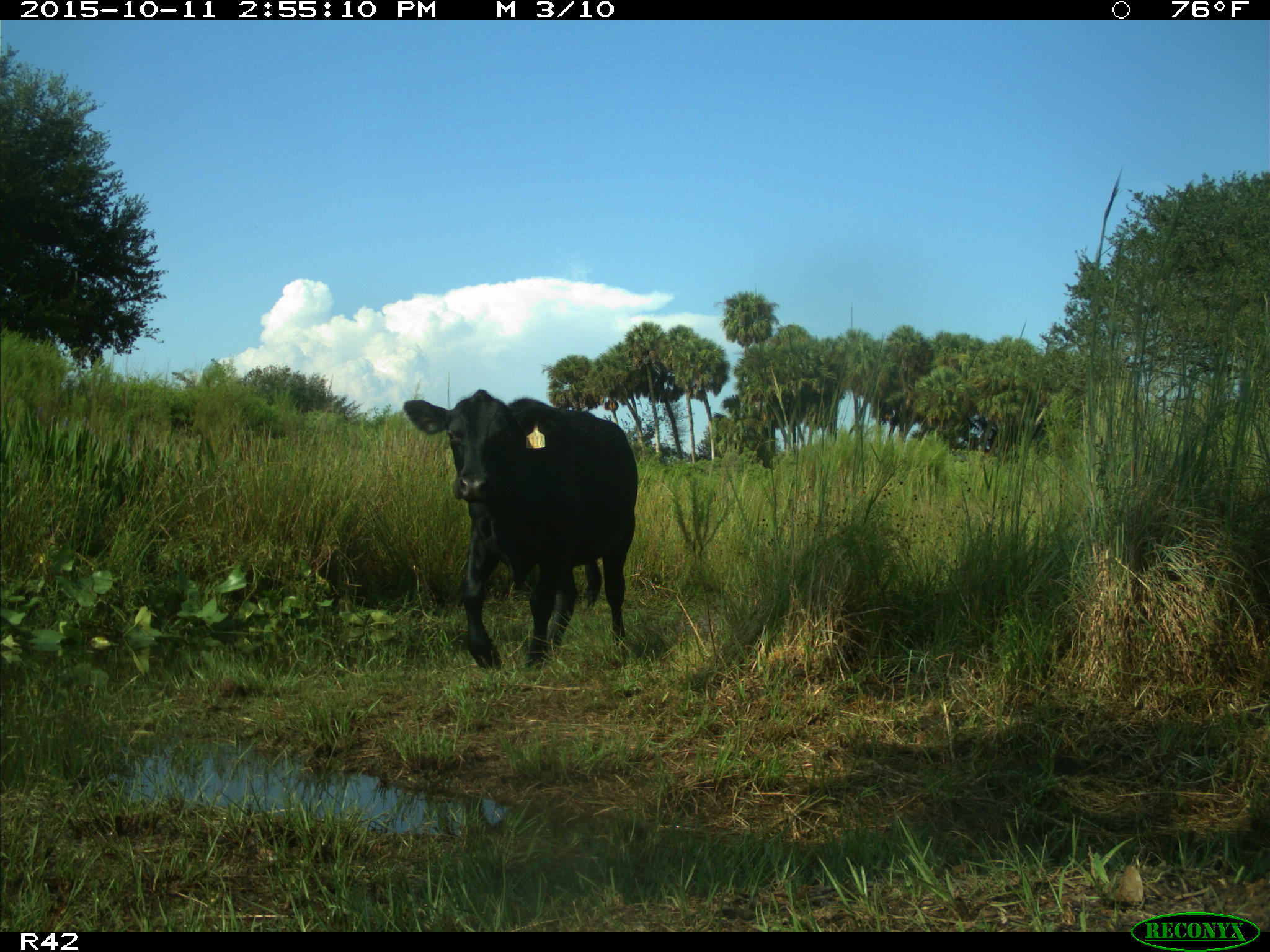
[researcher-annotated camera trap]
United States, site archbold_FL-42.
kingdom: Animalia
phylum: Chordata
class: Mammalia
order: Artiodactyla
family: Bovidae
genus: Bos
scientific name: Bos taurus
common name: domestic cow